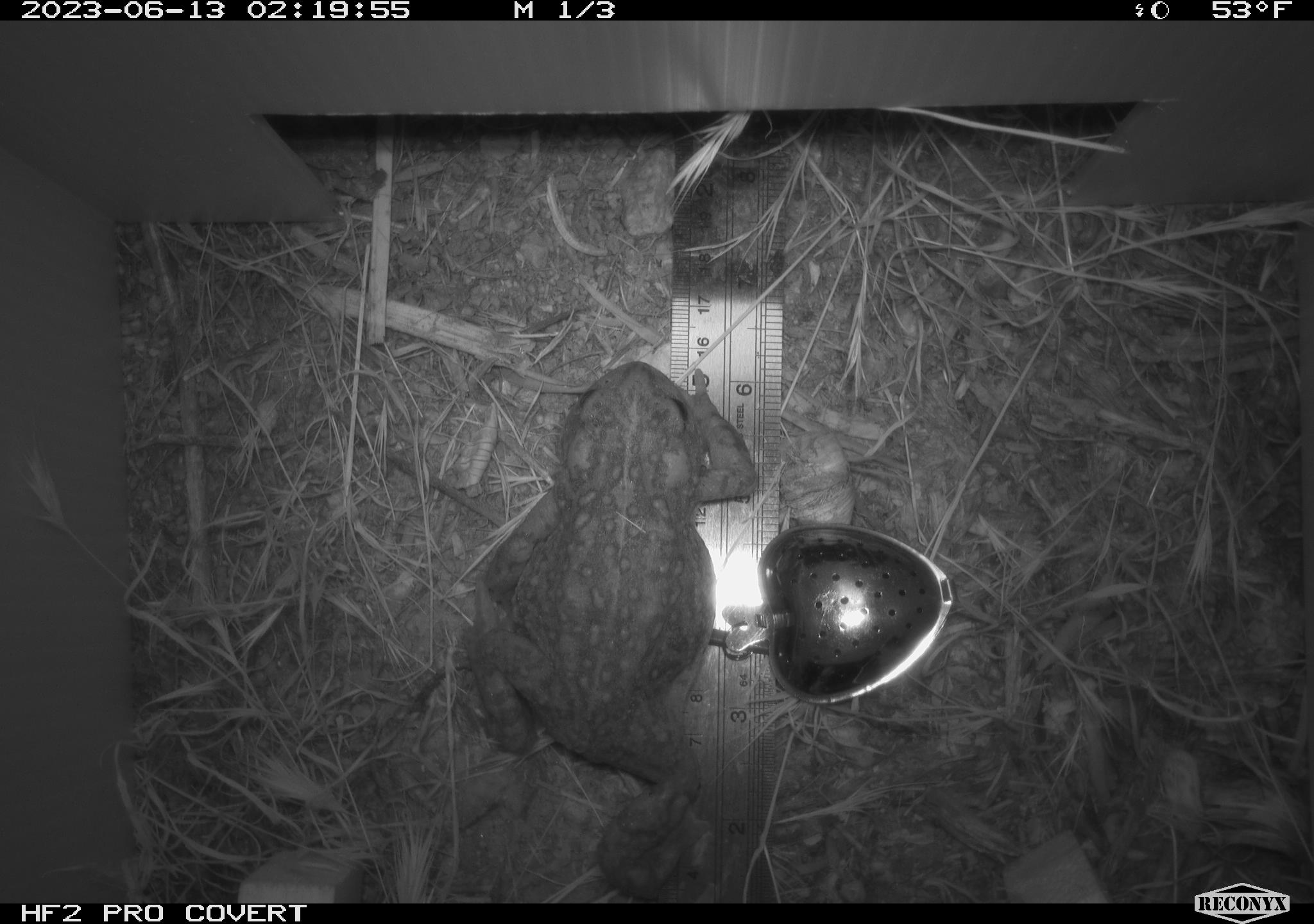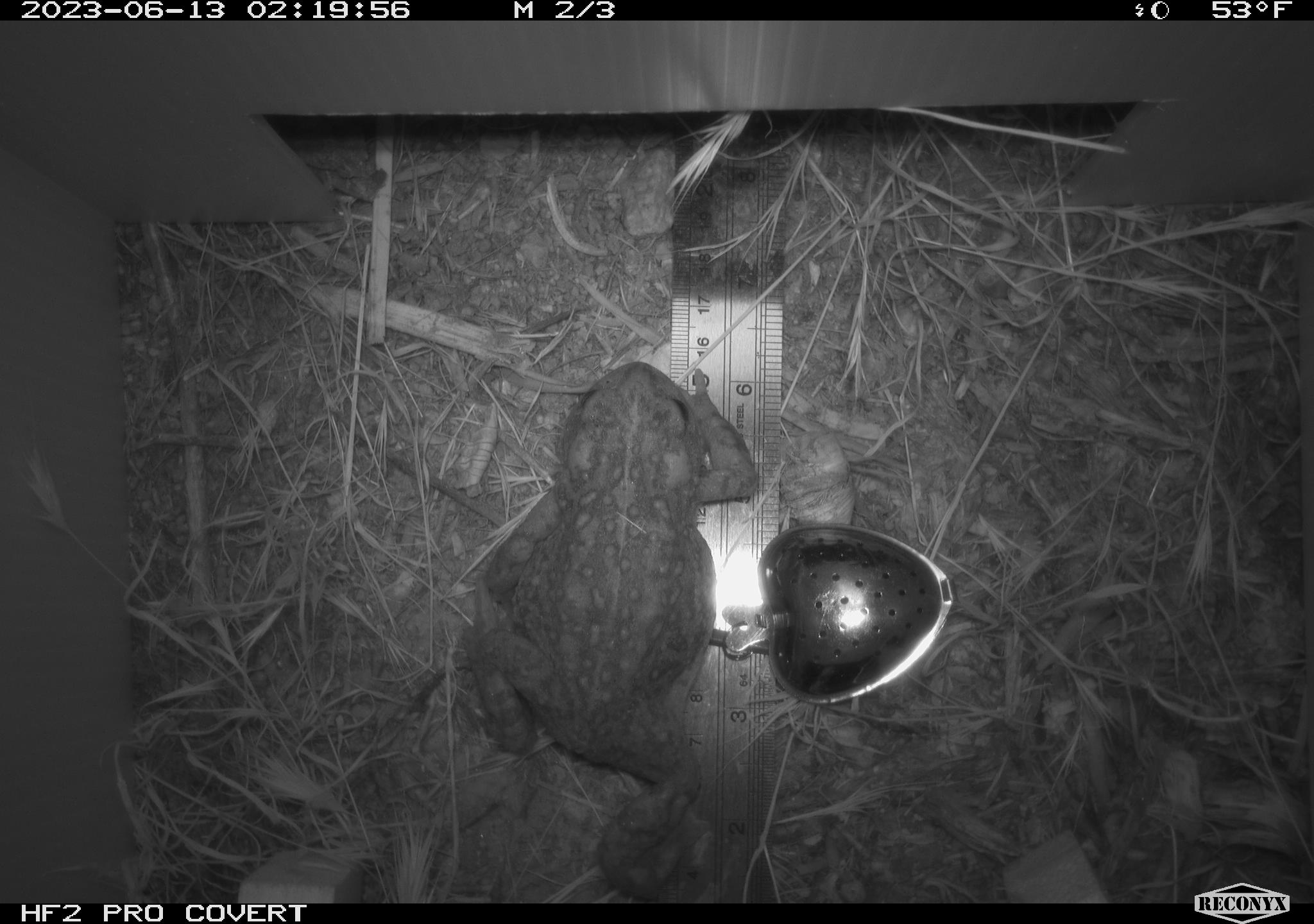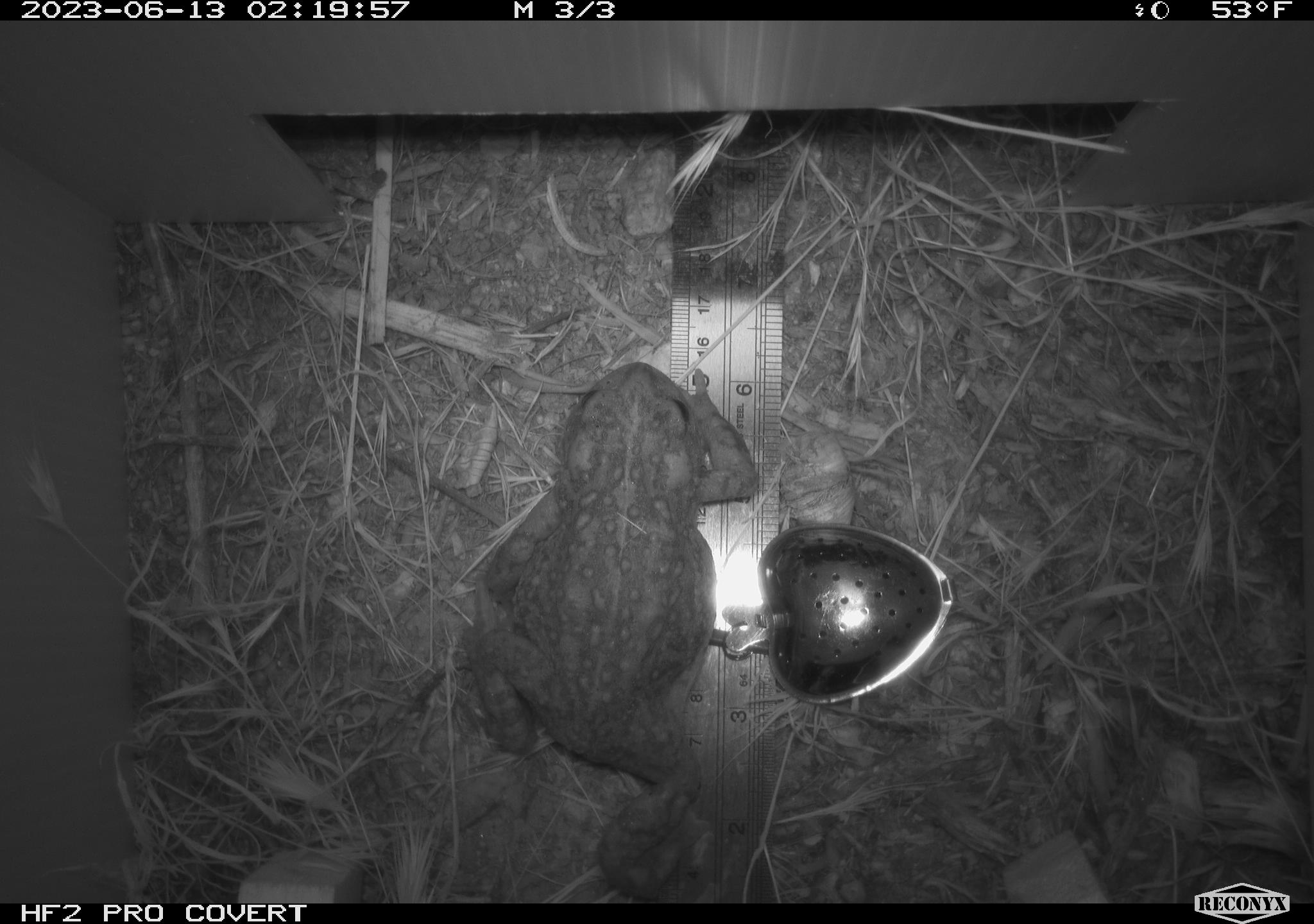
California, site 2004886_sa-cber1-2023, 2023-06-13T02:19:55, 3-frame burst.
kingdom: Animalia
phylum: Chordata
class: Amphibia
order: Anura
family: Bufonidae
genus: Anaxyrus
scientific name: Anaxyrus boreas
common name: western toad